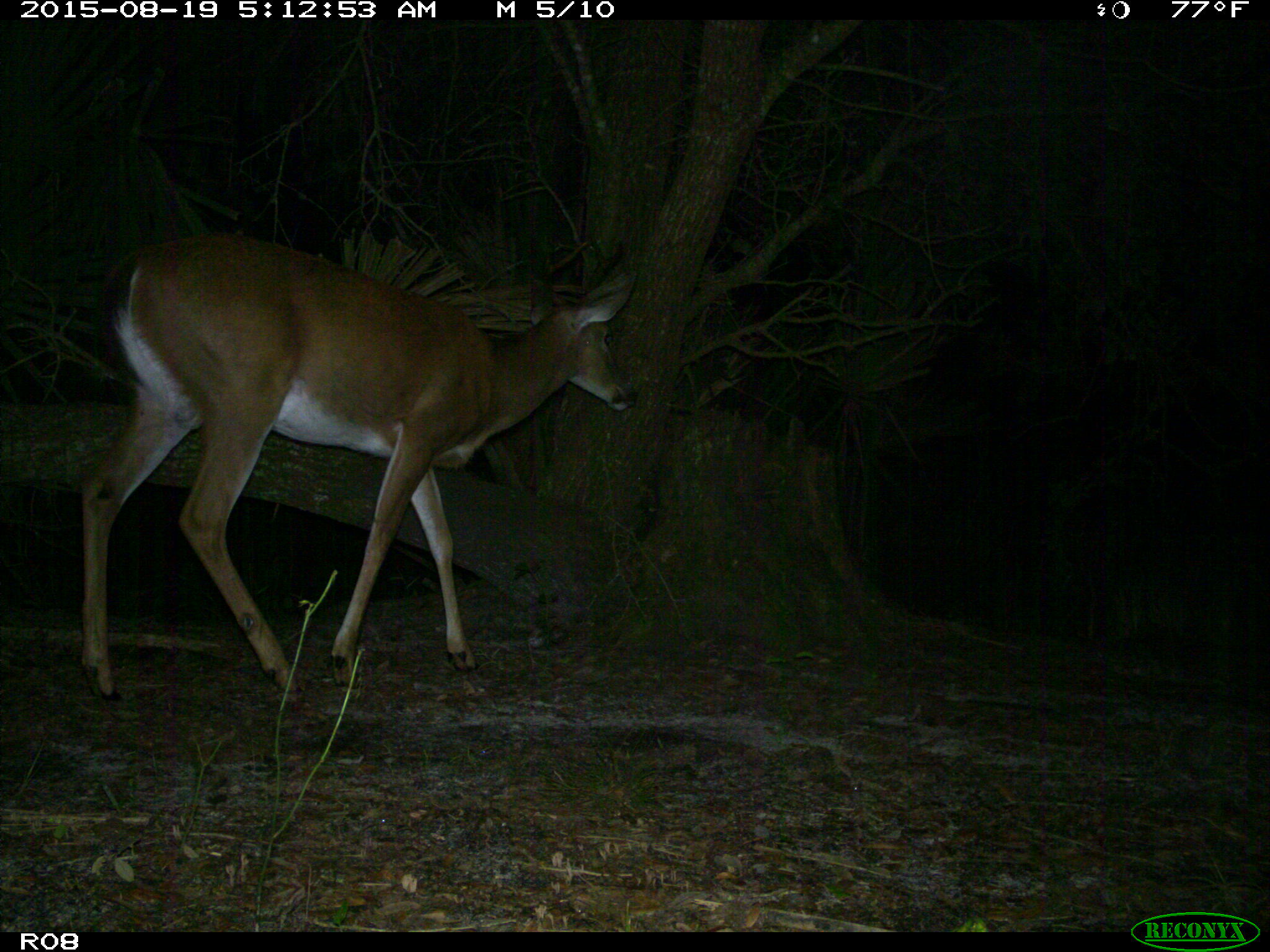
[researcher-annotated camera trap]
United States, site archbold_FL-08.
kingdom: Animalia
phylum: Chordata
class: Mammalia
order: Artiodactyla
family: Cervidae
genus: Odocoileus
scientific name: Odocoileus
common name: deer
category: unidentified deer